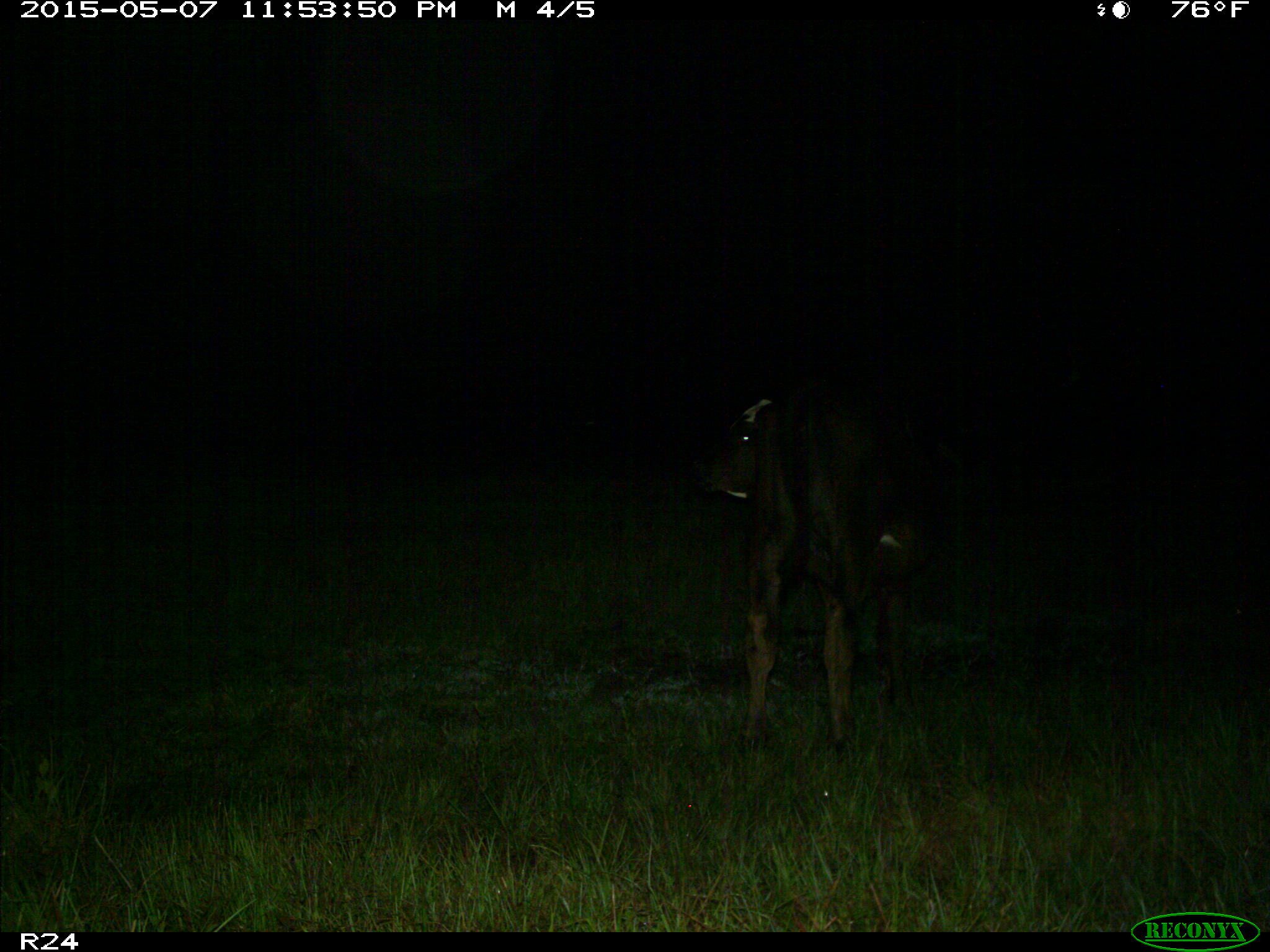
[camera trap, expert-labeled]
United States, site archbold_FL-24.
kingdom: Animalia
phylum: Chordata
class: Mammalia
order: Artiodactyla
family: Bovidae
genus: Bos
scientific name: Bos taurus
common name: domestic cow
Bos taurus (domestic cow).